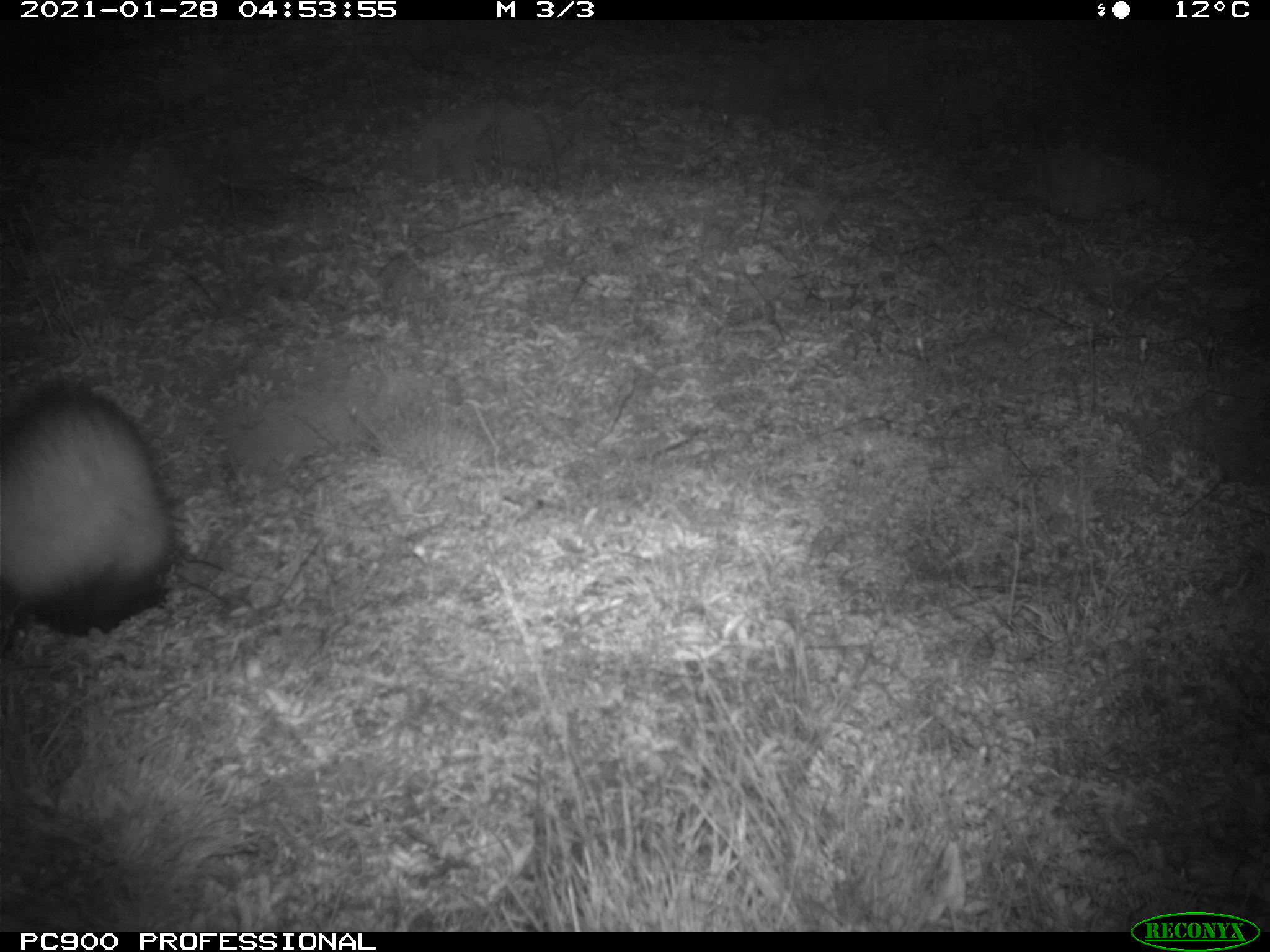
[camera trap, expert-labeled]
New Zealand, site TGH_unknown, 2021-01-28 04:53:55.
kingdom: Animalia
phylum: Chordata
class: Mammalia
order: Carnivora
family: Mustelidae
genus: Mustela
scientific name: Mustela furo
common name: ferret